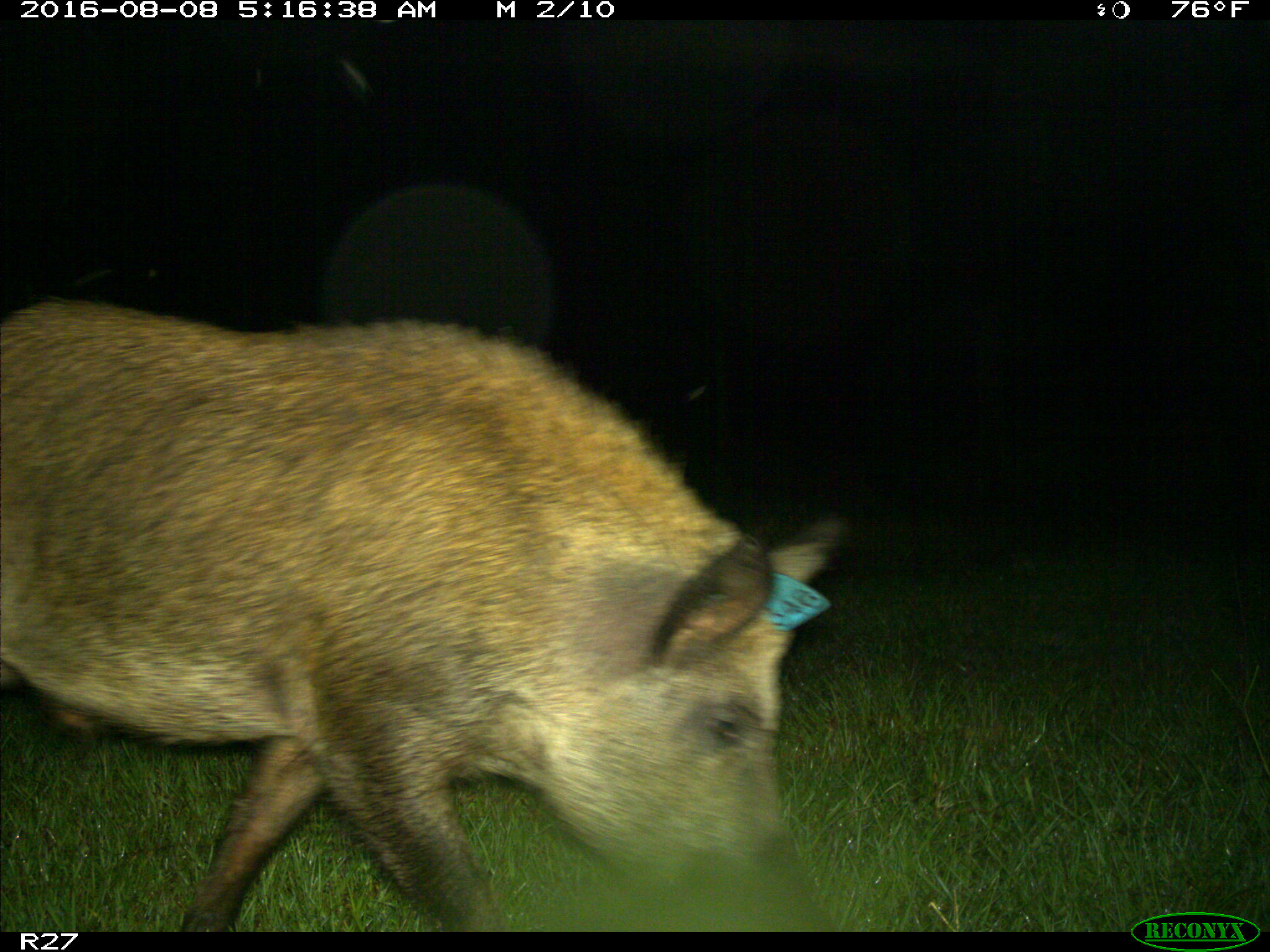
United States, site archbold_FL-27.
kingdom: Animalia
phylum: Chordata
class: Mammalia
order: Artiodactyla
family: Suidae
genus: Sus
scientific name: Sus scrofa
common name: wild boar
Sus scrofa (wild boar).